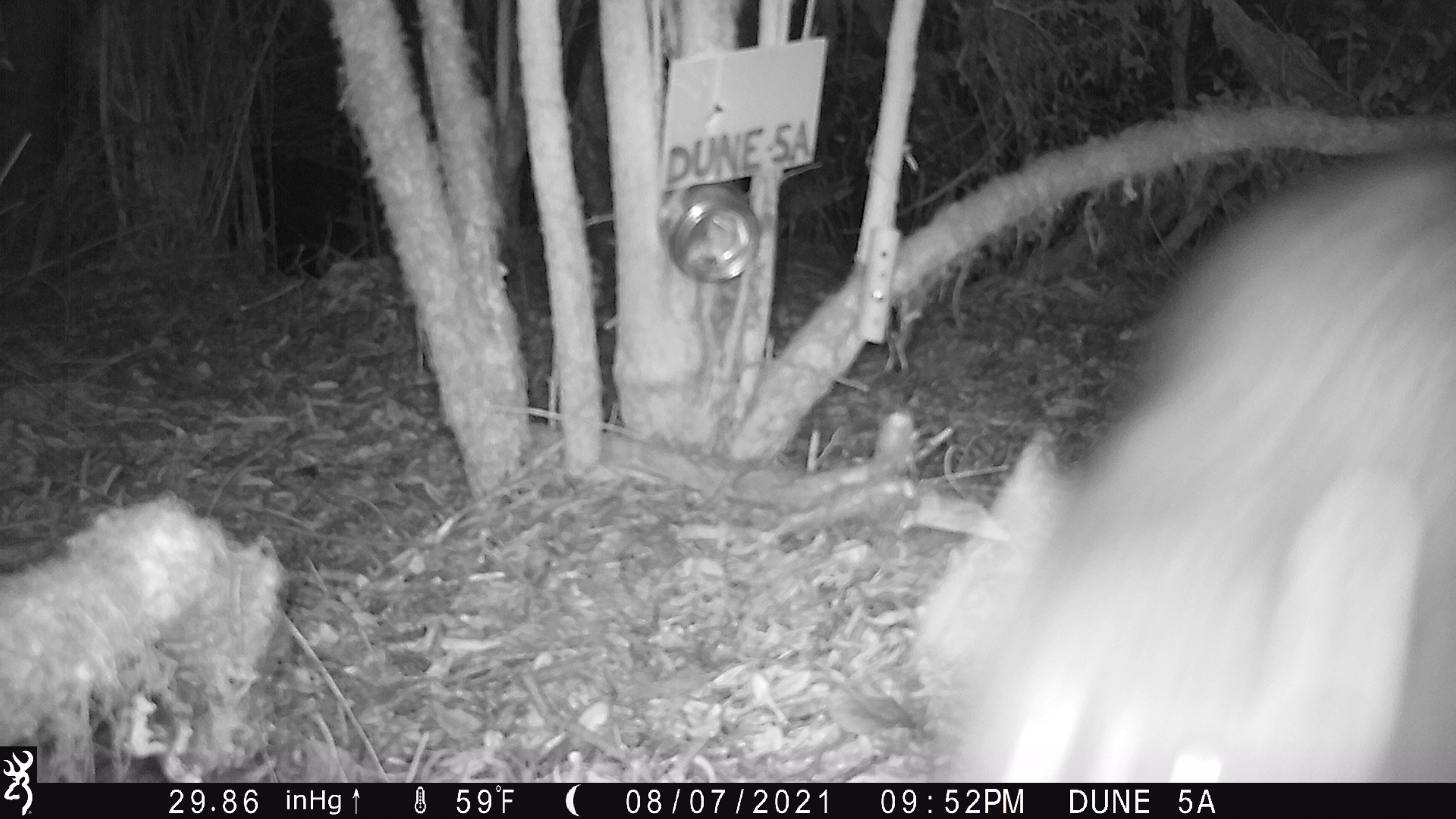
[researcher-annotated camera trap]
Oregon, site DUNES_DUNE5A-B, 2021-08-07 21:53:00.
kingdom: Animalia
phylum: Chordata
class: Mammalia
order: Carnivora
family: Procyonidae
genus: Procyon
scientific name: Procyon lotor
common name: northern raccoon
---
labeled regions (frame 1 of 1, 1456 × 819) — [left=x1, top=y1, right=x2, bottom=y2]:
northern raccoon: [left=926, top=144, right=1452, bottom=778]